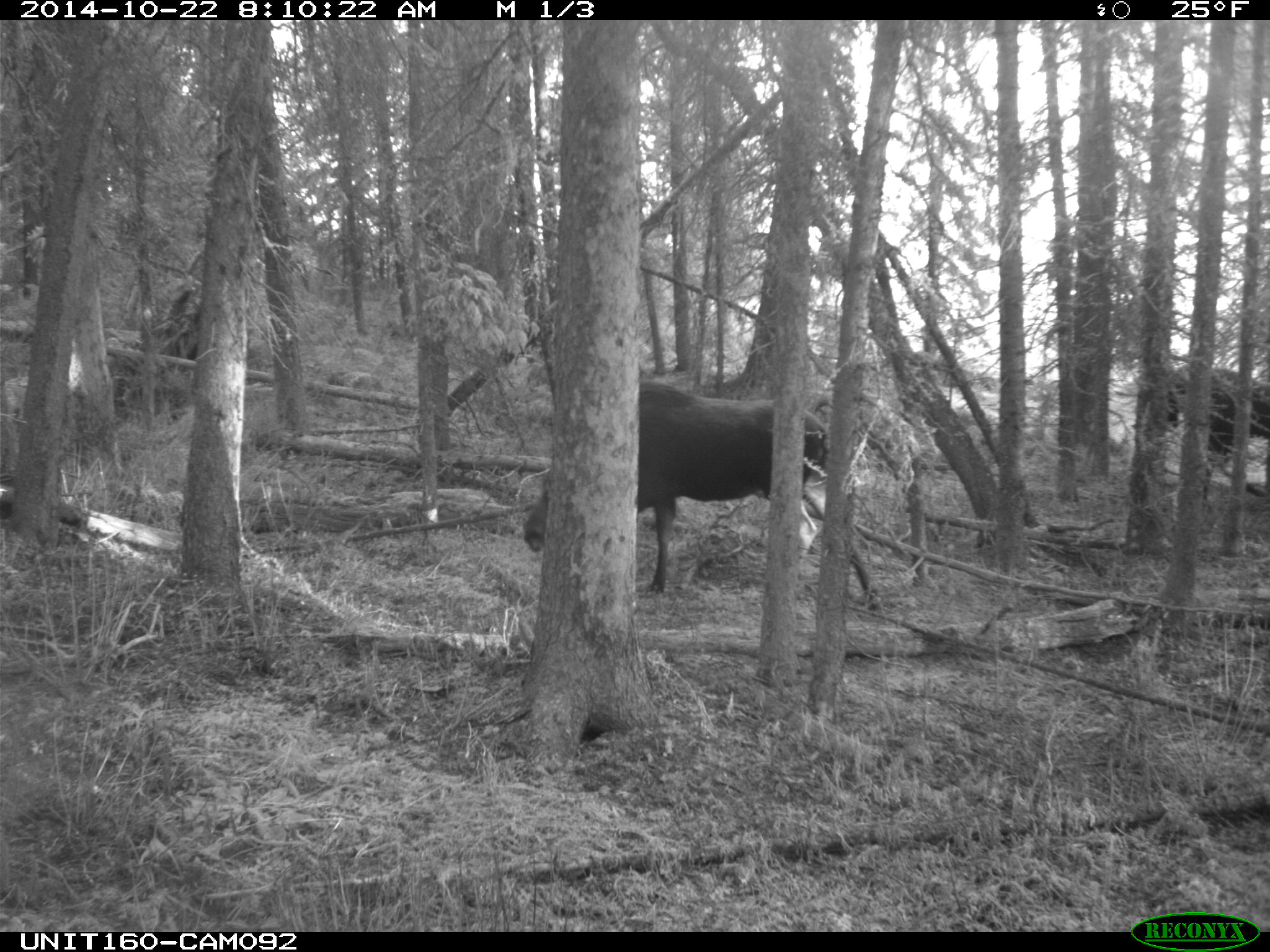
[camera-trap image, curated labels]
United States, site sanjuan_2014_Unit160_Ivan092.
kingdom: Animalia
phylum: Chordata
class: Mammalia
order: Artiodactyla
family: Cervidae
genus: Alces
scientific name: Alces alces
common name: moose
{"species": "Alces alces (moose)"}